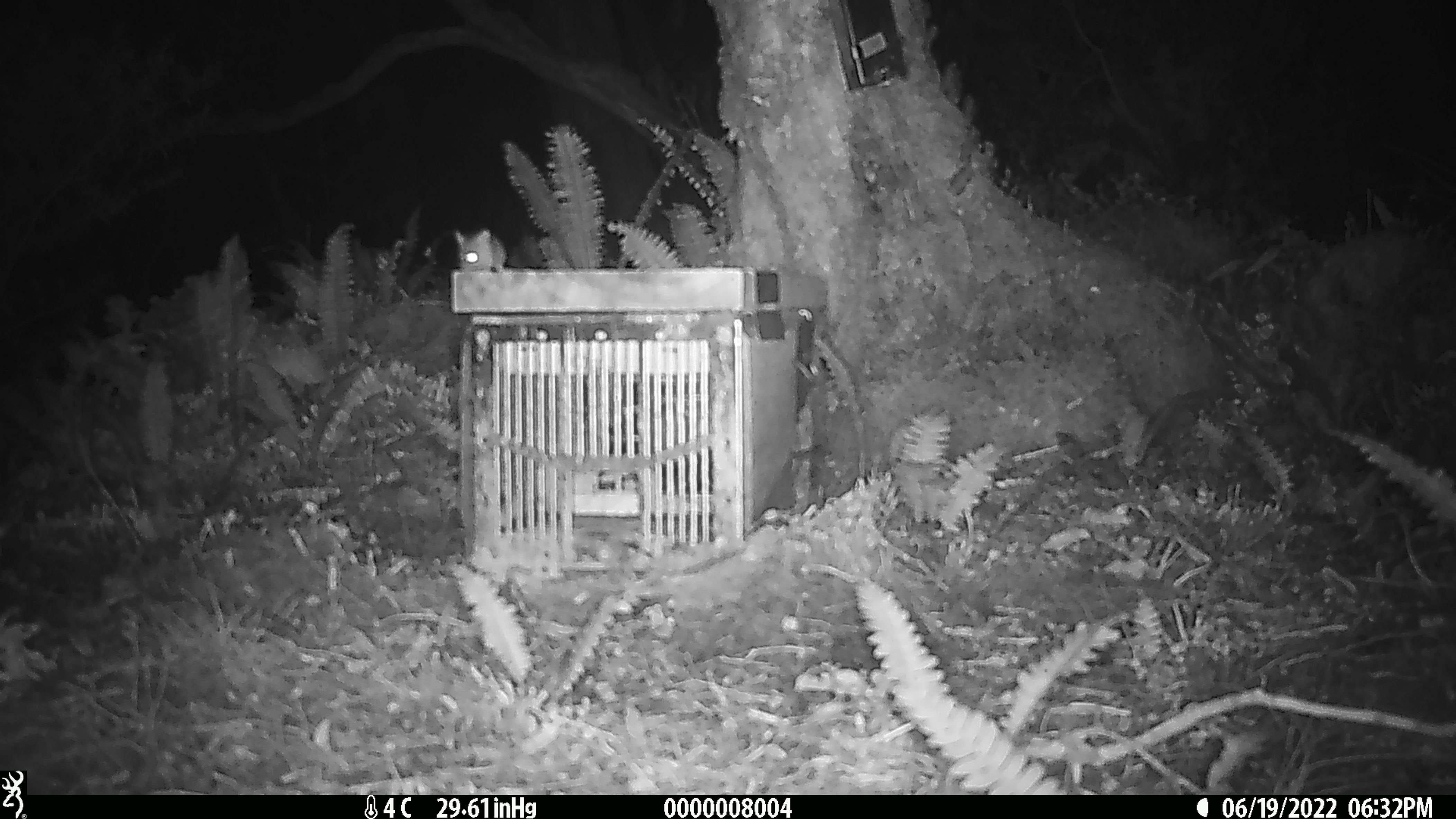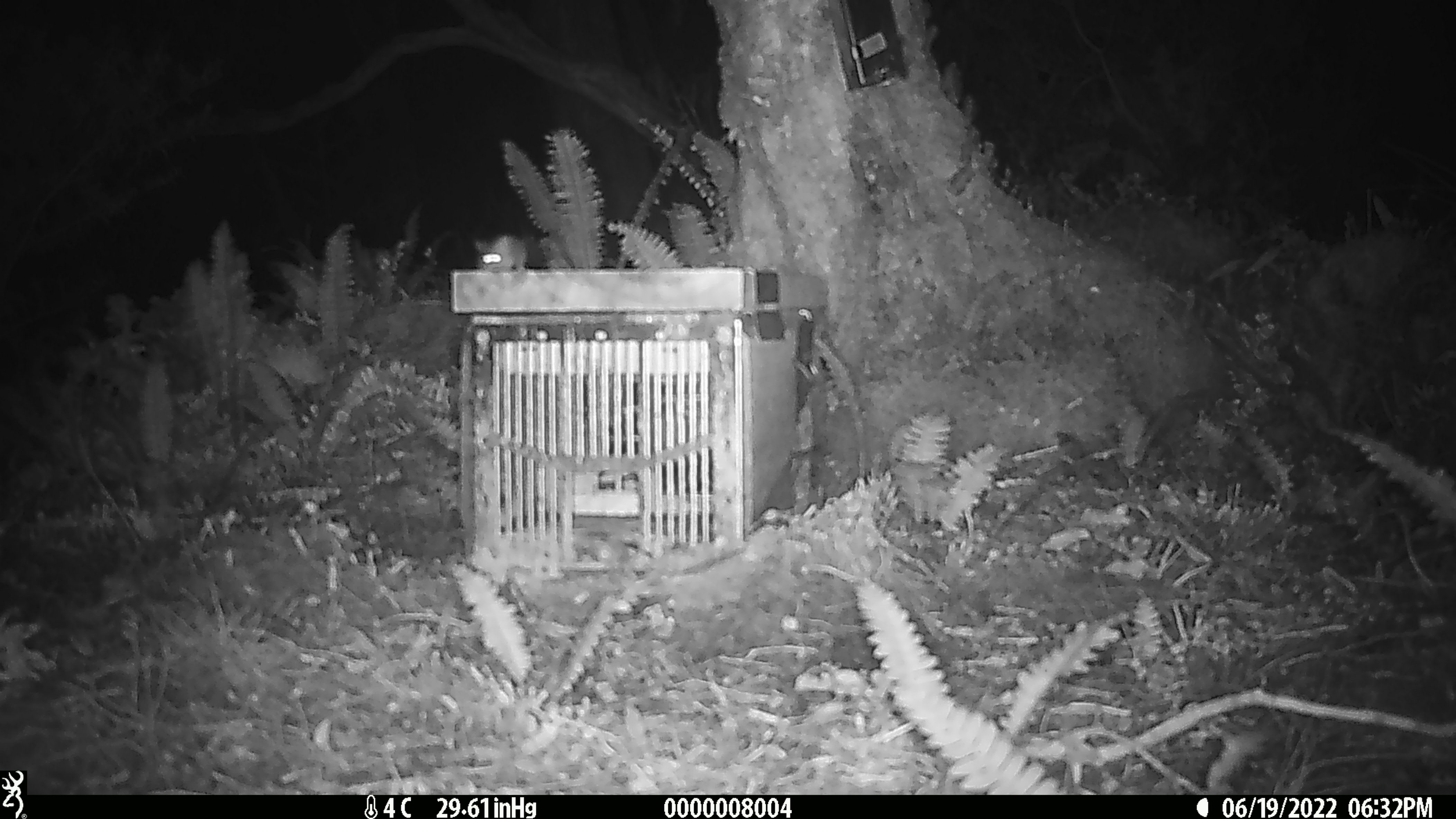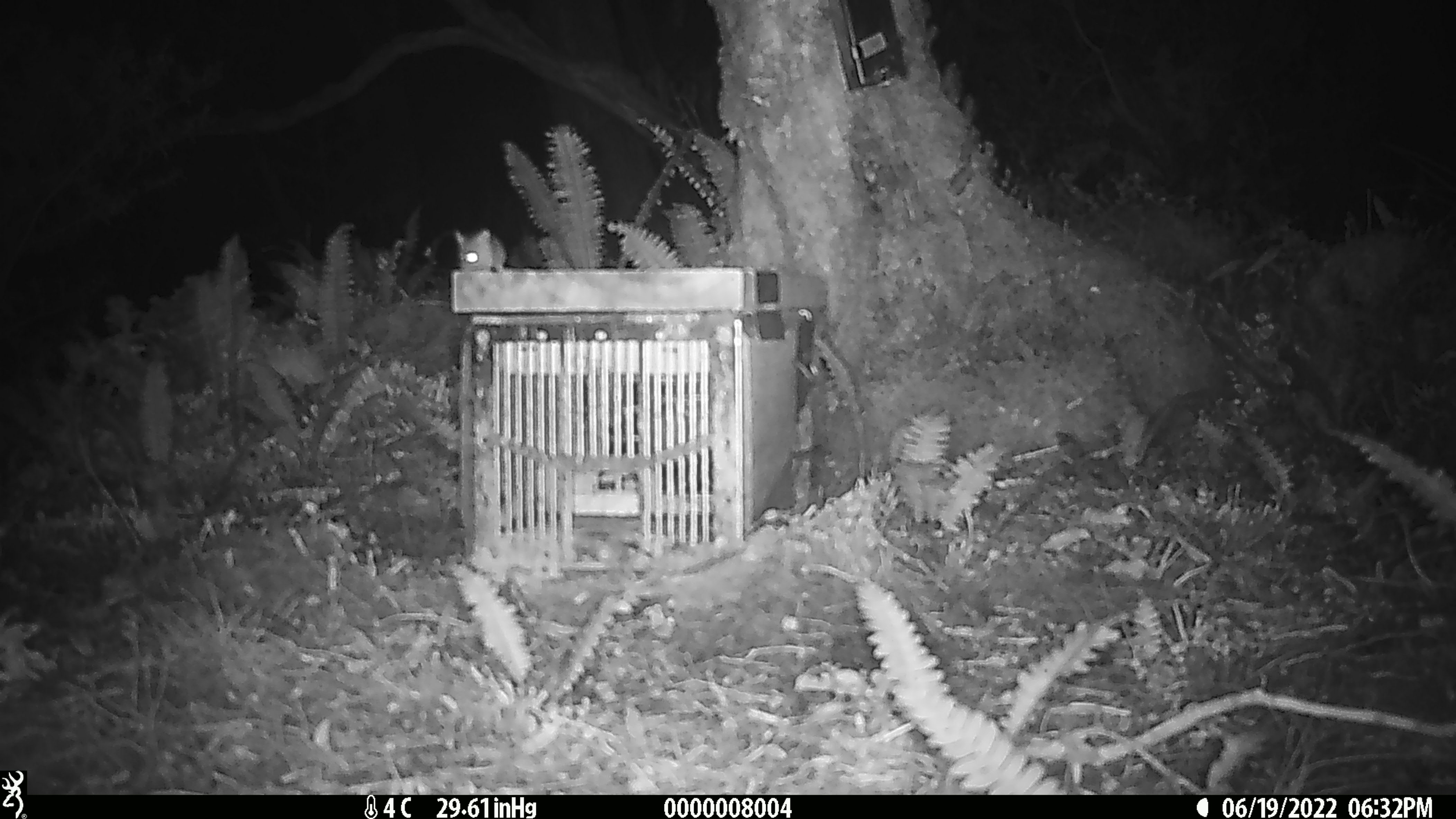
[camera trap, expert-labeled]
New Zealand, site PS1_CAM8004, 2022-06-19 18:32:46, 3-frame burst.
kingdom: Animalia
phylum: Chordata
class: Mammalia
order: Rodentia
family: Muridae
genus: Mus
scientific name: Mus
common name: mouse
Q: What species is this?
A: Mouse (Mus).